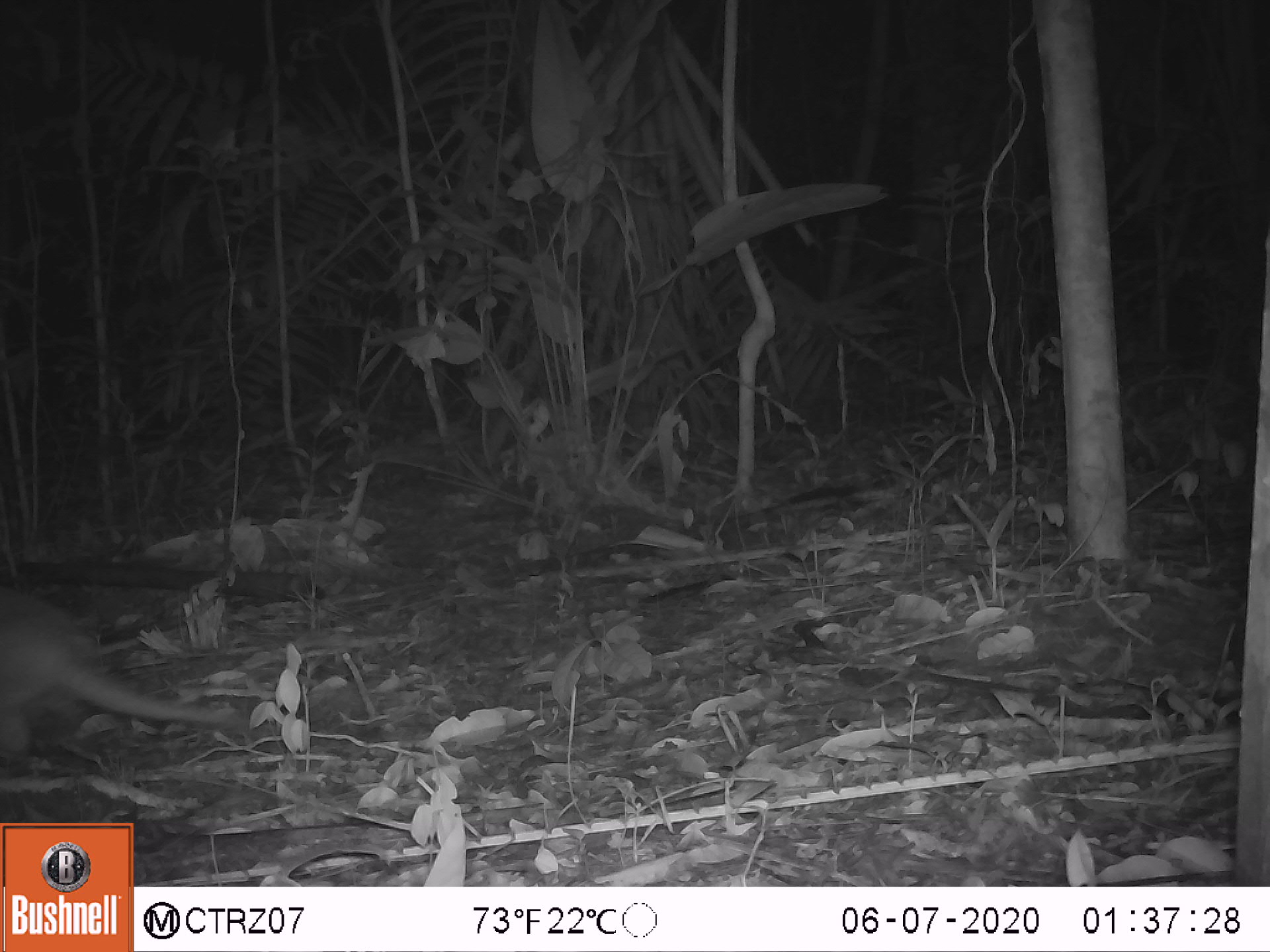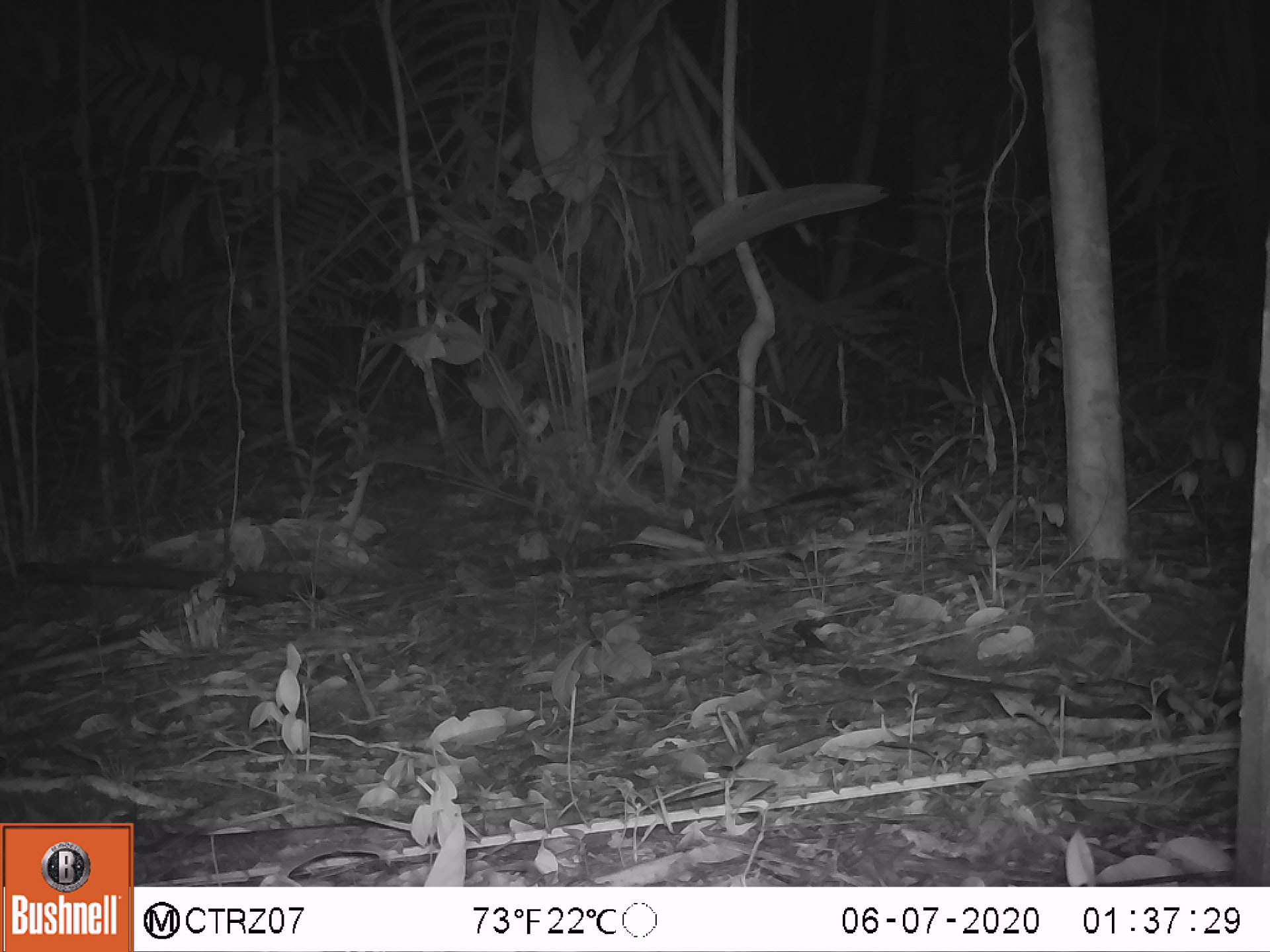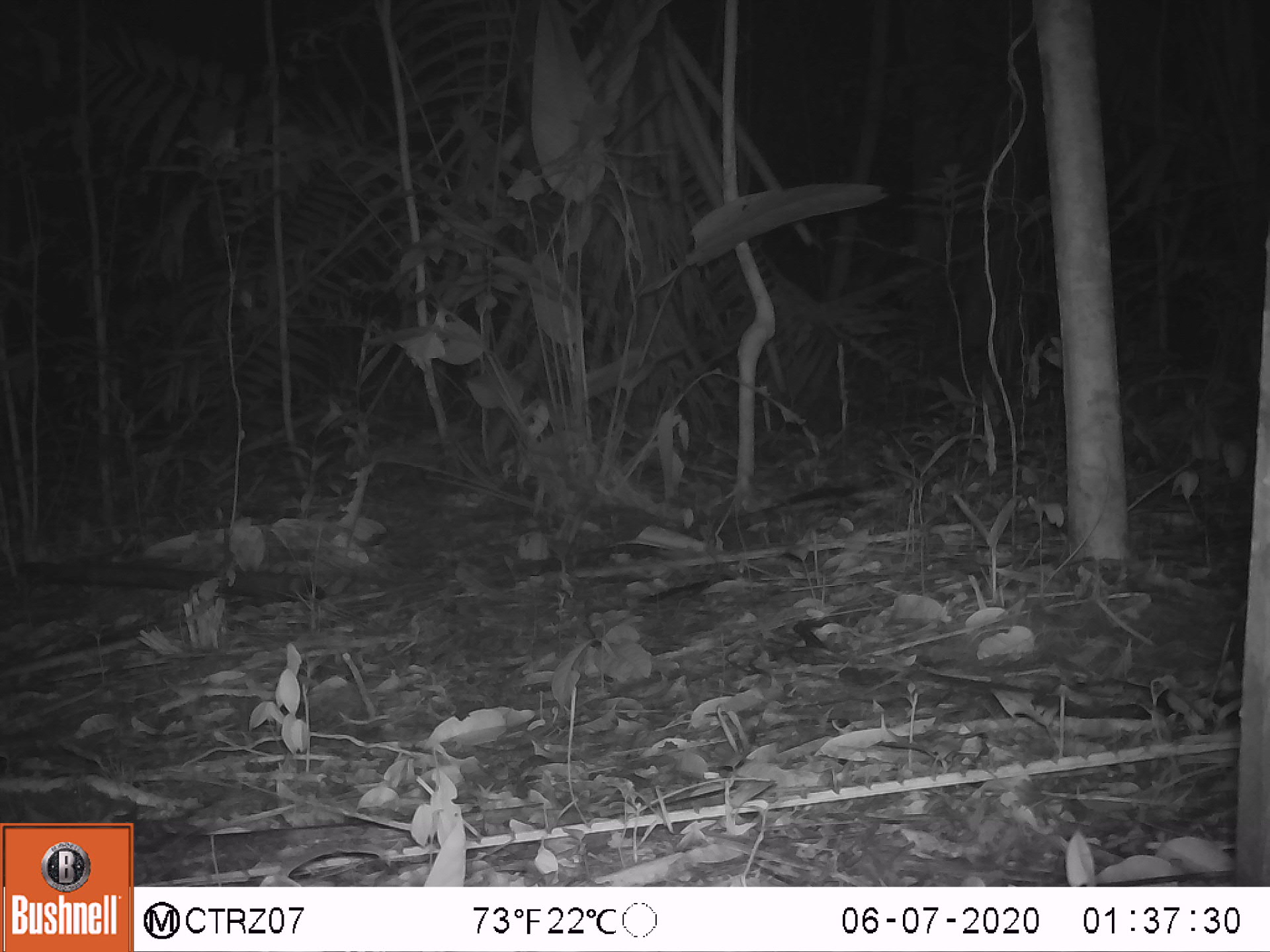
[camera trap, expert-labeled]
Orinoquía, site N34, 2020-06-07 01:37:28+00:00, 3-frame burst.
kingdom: Animalia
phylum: Chordata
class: Mammalia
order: Cingulata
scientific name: Cingulata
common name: armadillo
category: unknown armadillo